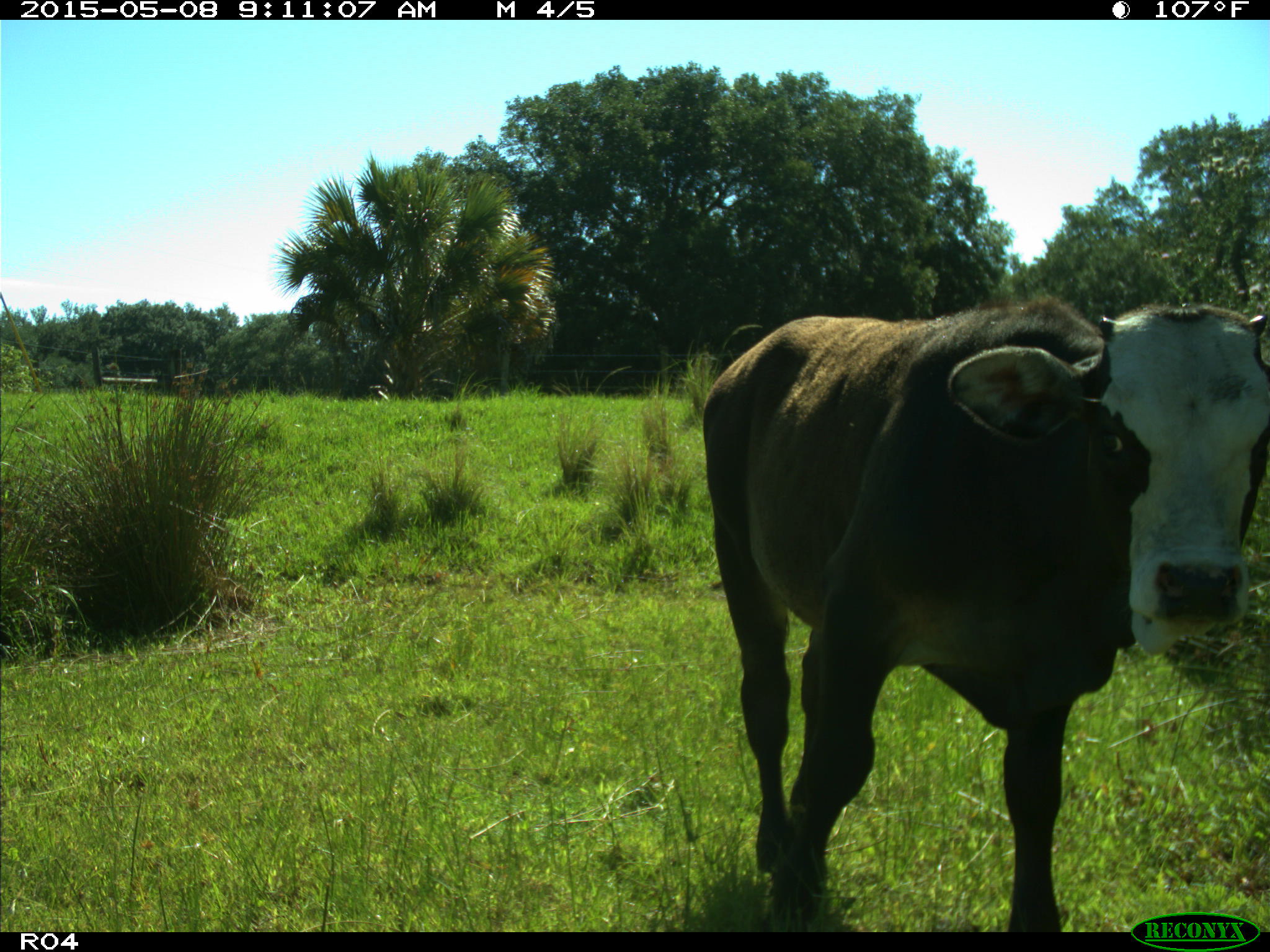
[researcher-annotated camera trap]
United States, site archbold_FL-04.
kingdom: Animalia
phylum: Chordata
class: Mammalia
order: Artiodactyla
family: Bovidae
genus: Bos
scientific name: Bos taurus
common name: domestic cow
Bos taurus (domestic cow).